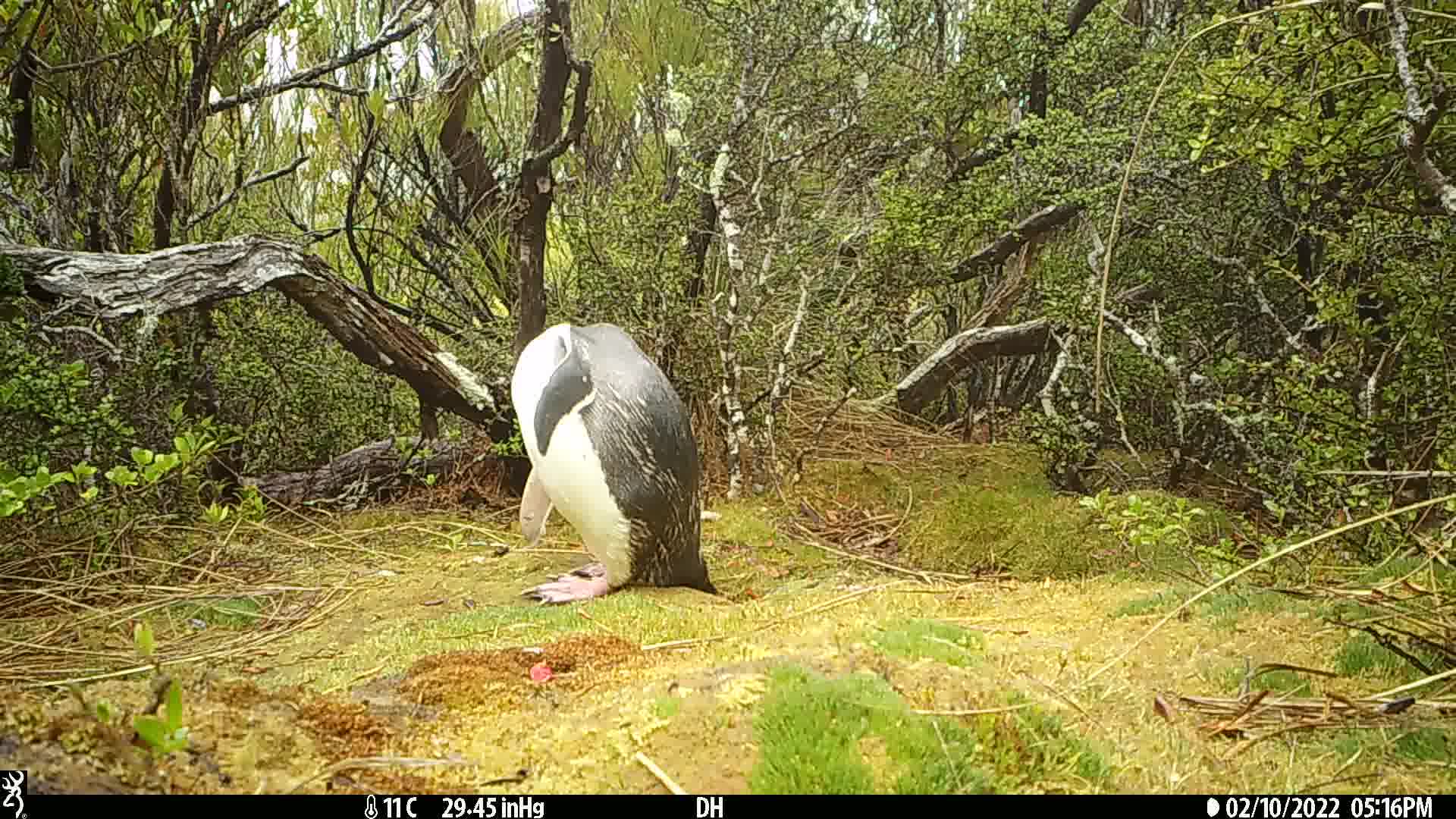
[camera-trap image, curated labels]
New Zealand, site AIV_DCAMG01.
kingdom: Animalia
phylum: Chordata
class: Aves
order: Sphenisciformes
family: Spheniscidae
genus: Megadyptes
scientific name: Megadyptes antipodes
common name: yellow-eyed penguin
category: yellow eyed penguin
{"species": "yellow eyed penguin (yellow-eyed penguin) (Megadyptes antipodes)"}